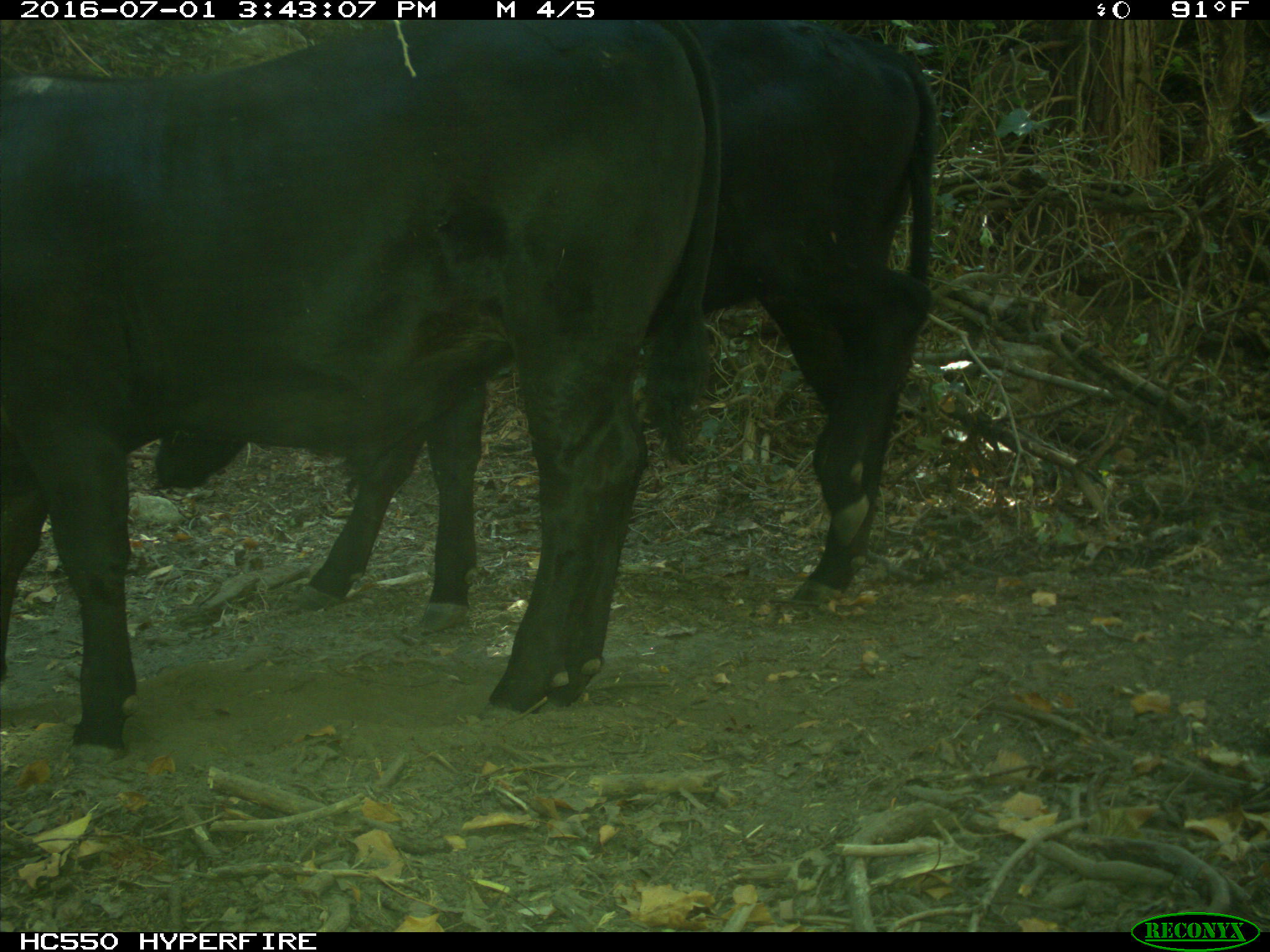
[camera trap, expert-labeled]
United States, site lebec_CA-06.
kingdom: Animalia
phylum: Chordata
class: Mammalia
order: Artiodactyla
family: Bovidae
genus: Bos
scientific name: Bos taurus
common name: domestic cow